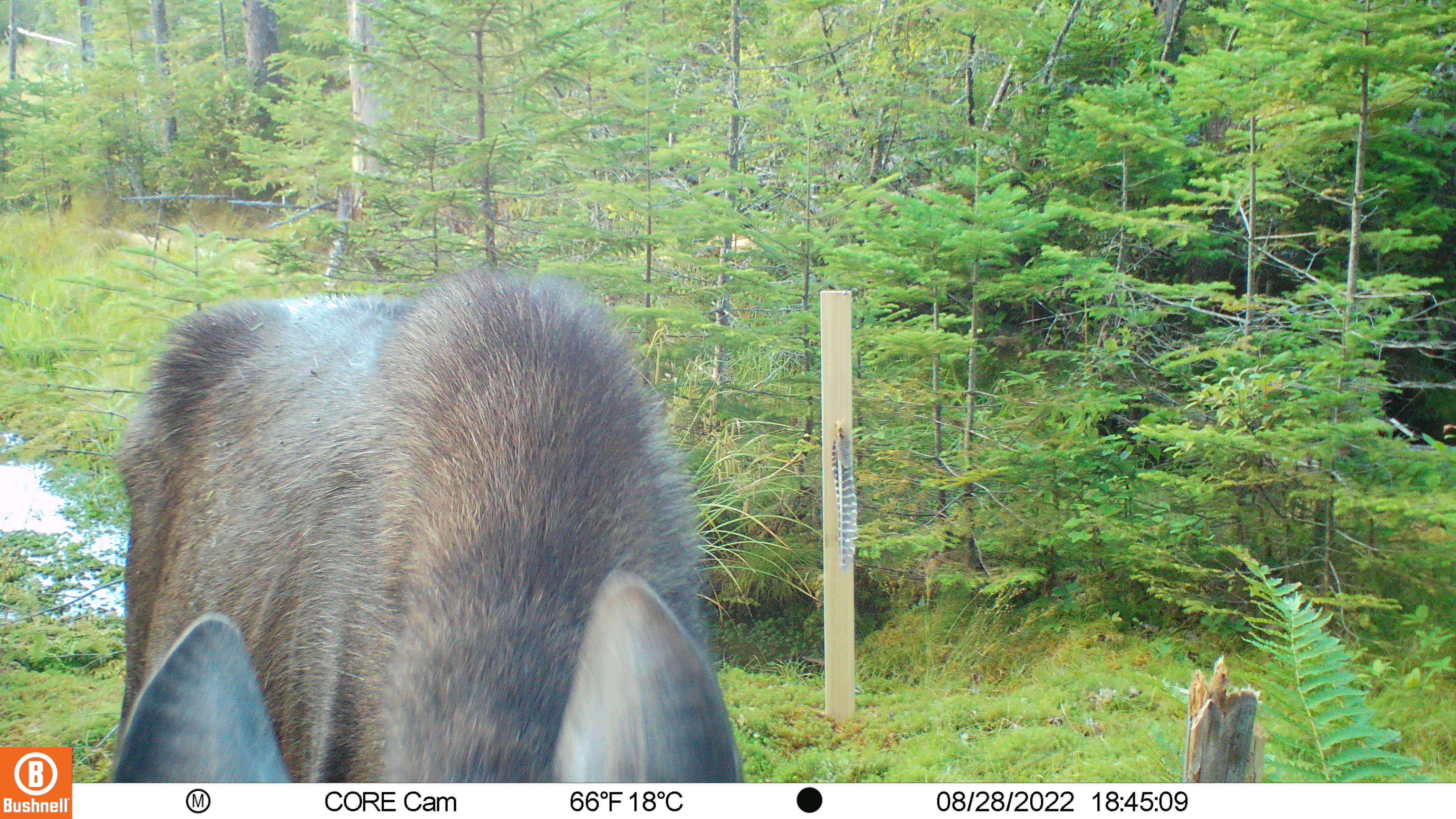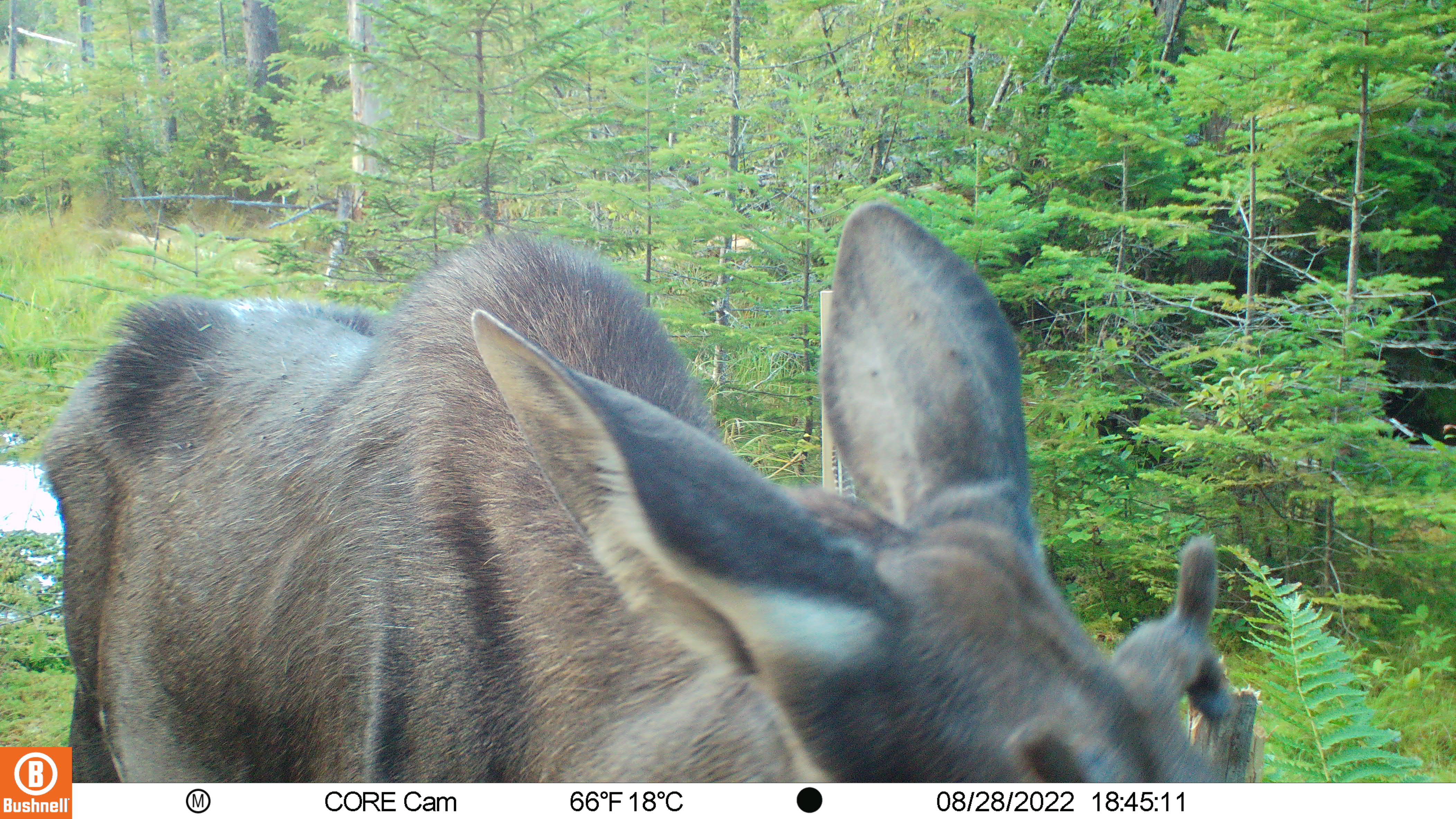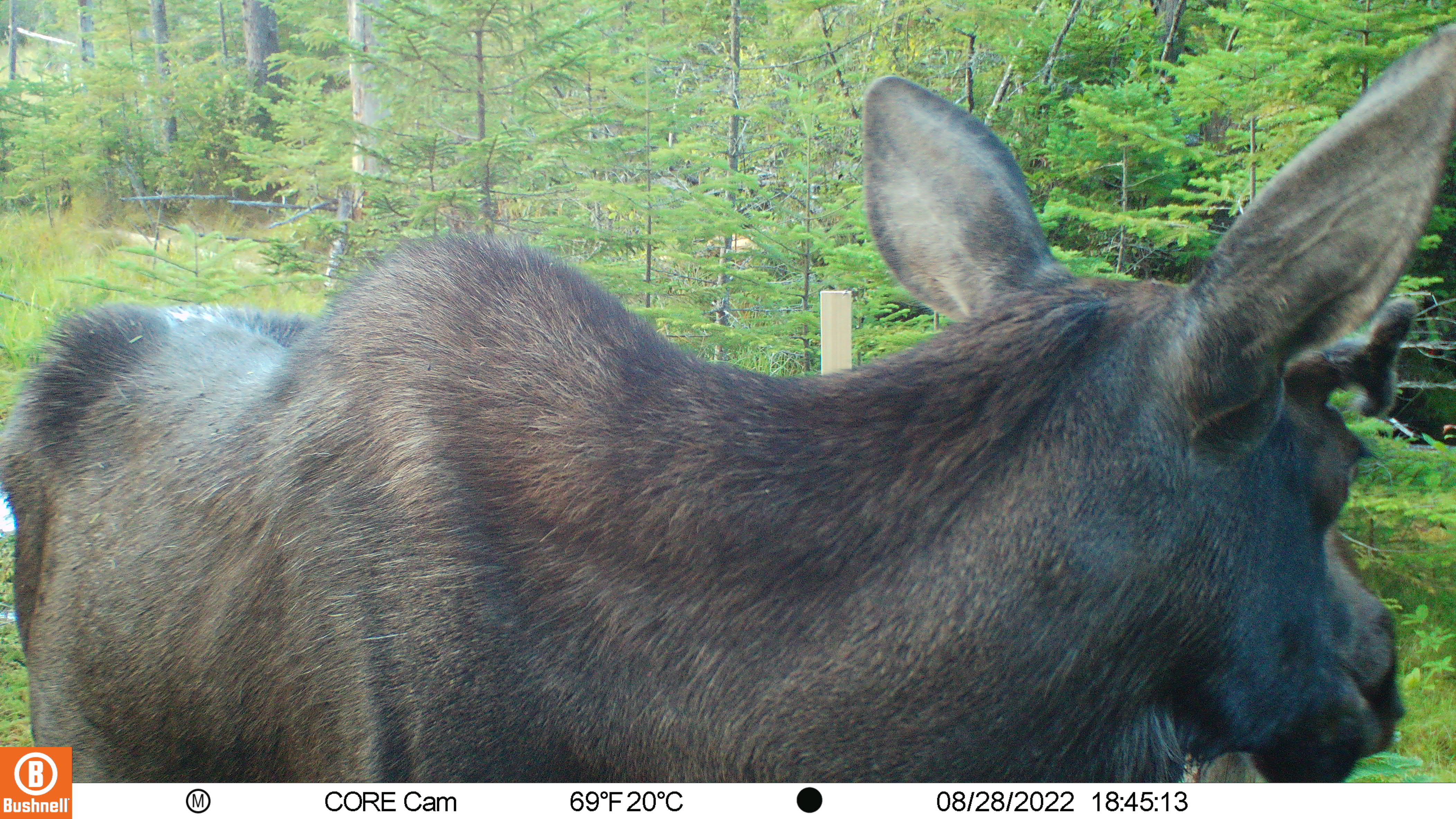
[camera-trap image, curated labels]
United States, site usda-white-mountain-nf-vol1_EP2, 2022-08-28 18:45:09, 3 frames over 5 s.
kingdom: Animalia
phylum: Chordata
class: Mammalia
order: Artiodactyla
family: Cervidae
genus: Alces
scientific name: Alces alces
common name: moose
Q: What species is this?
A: Moose (Alces alces).